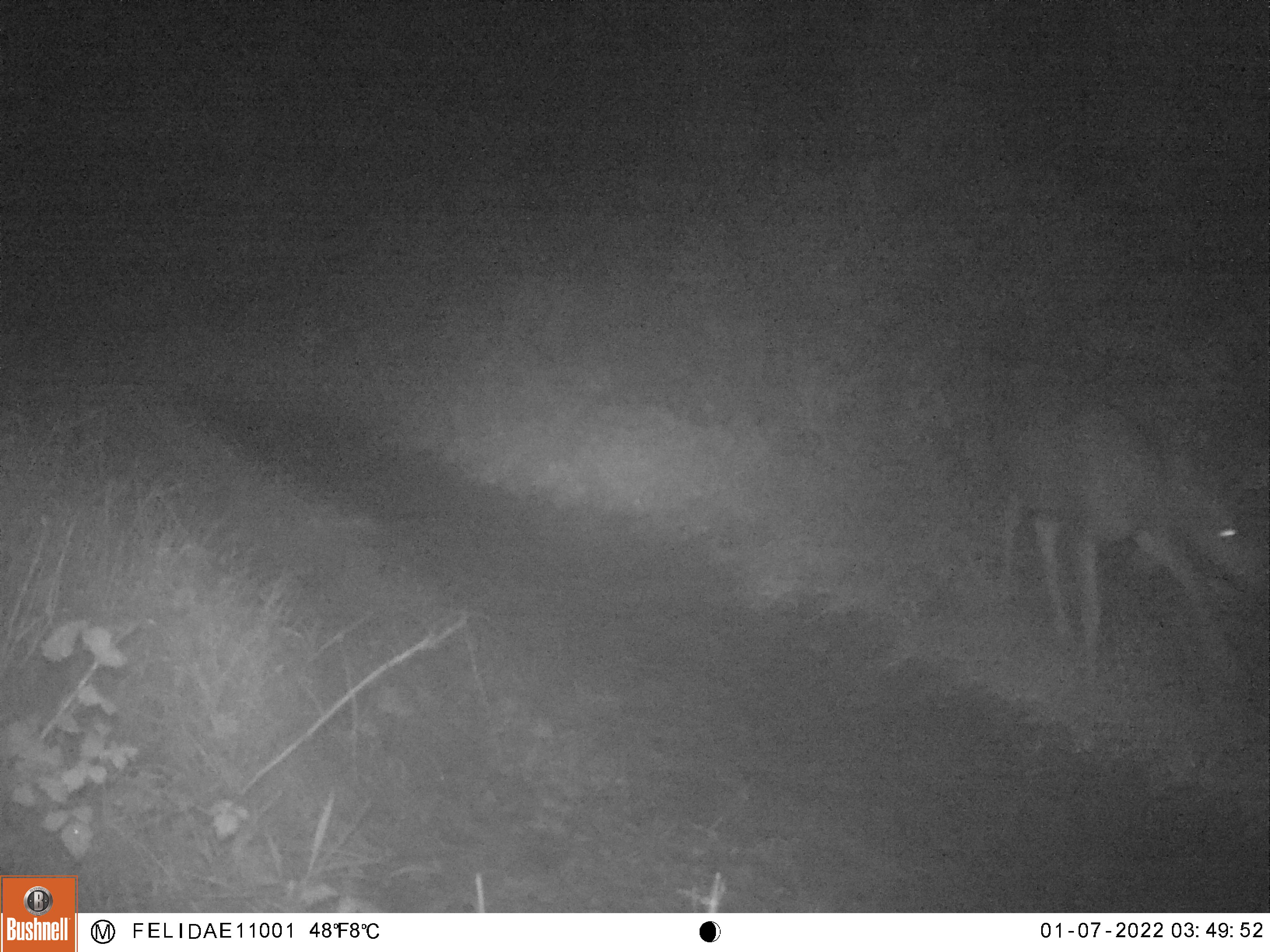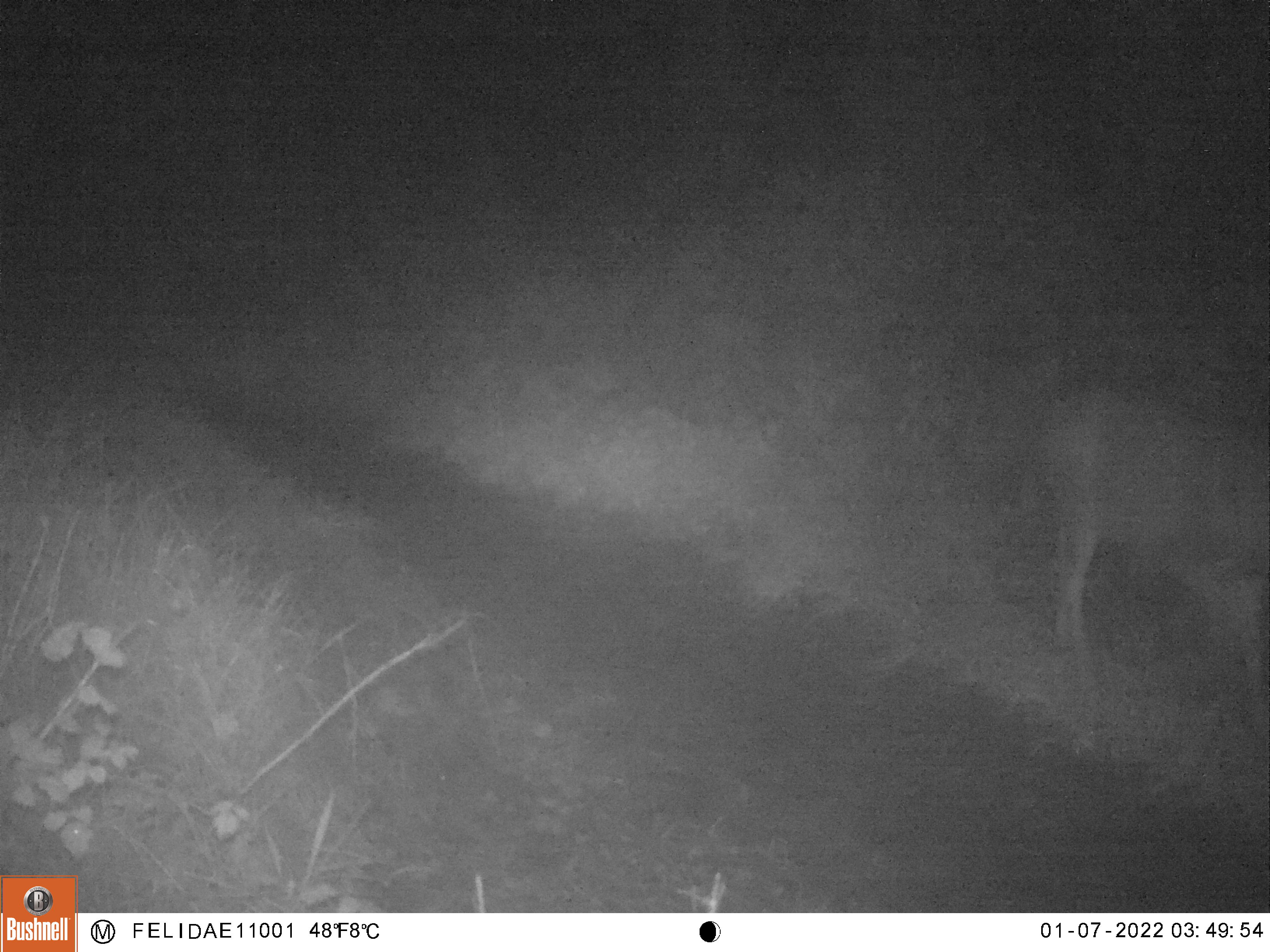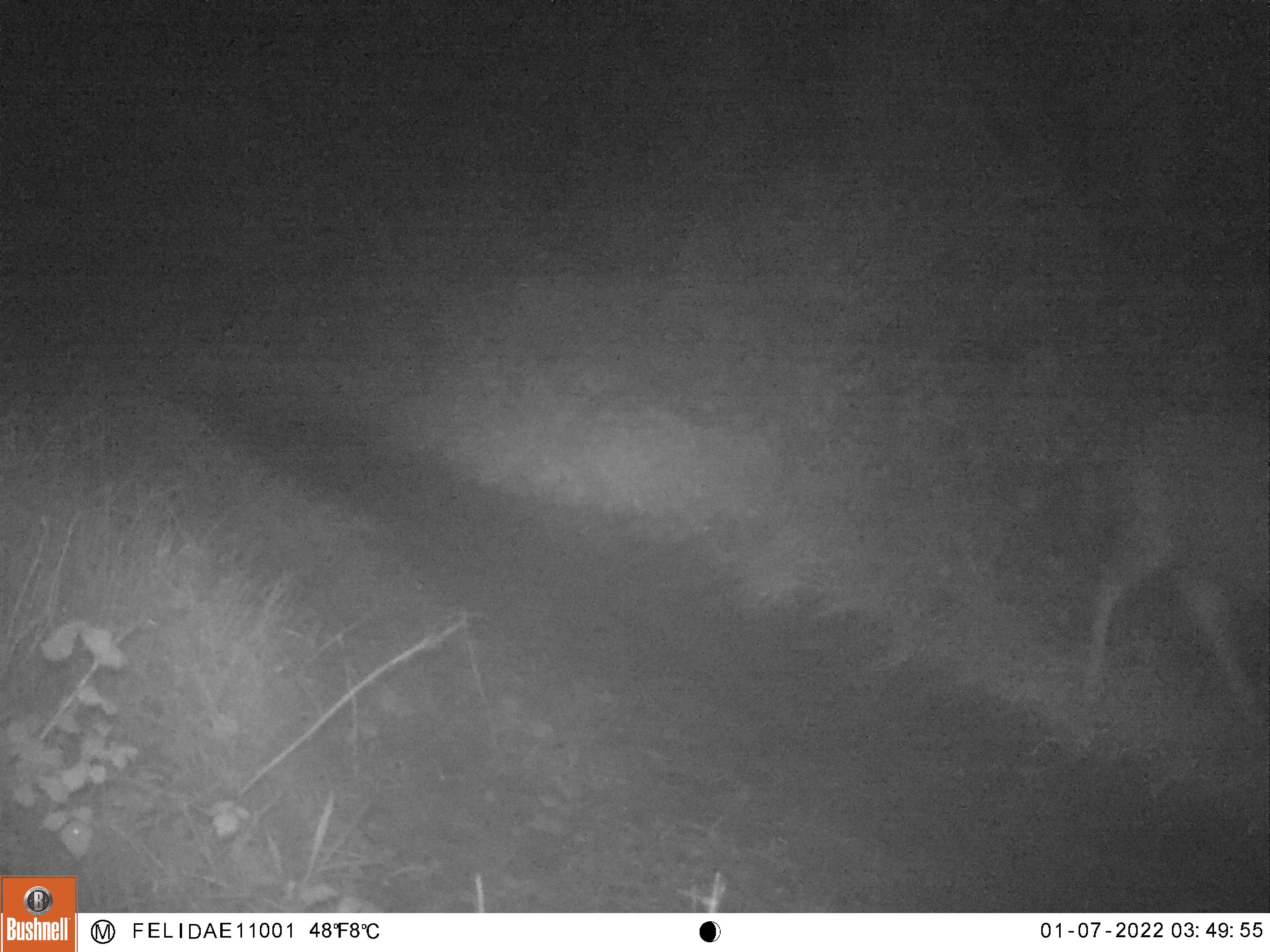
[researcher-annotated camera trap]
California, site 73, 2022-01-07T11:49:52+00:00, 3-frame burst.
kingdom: Animalia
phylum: Chordata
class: Mammalia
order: Artiodactyla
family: Cervidae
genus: Odocoileus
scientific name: Odocoileus hemionus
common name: mule deer